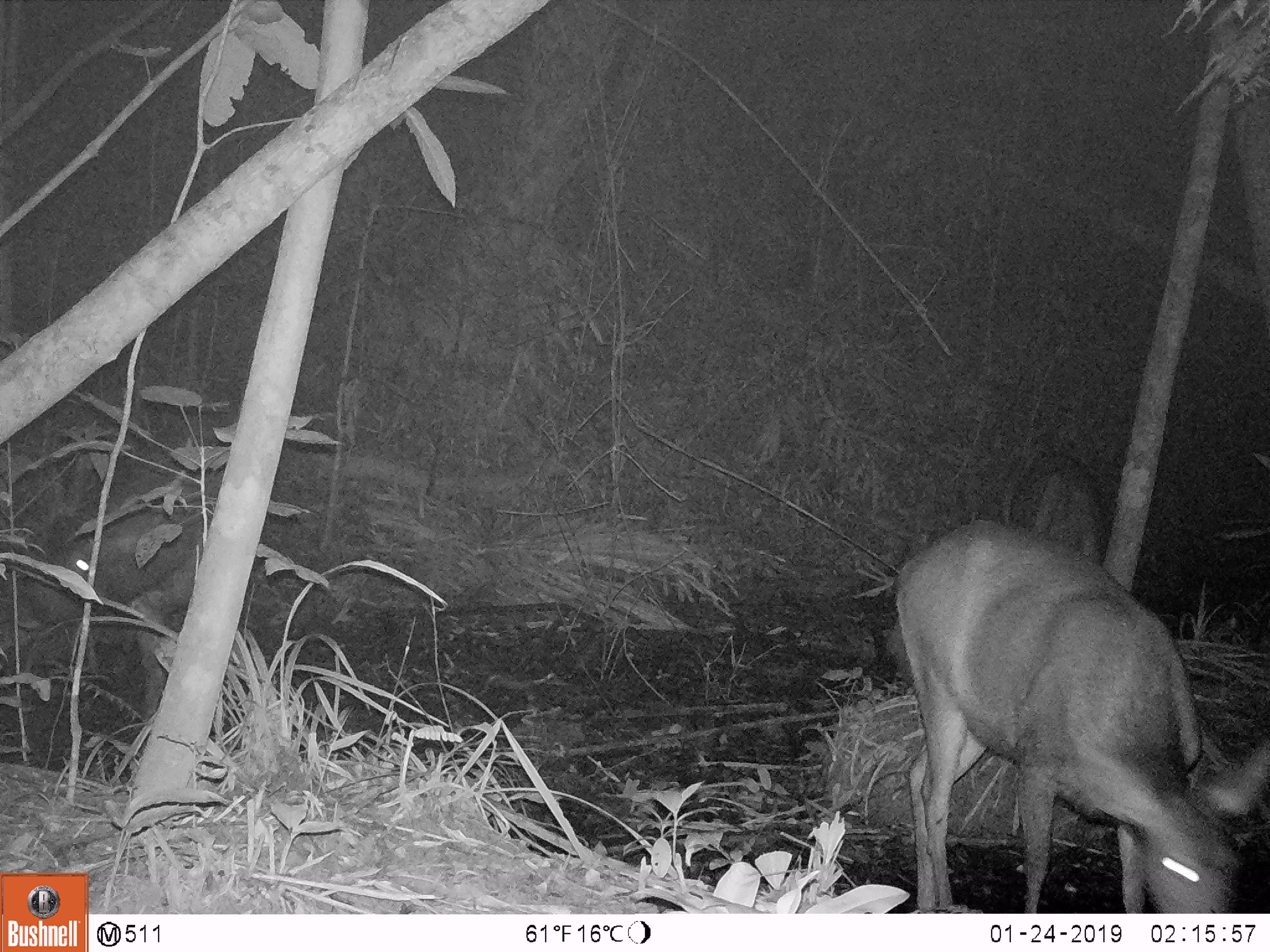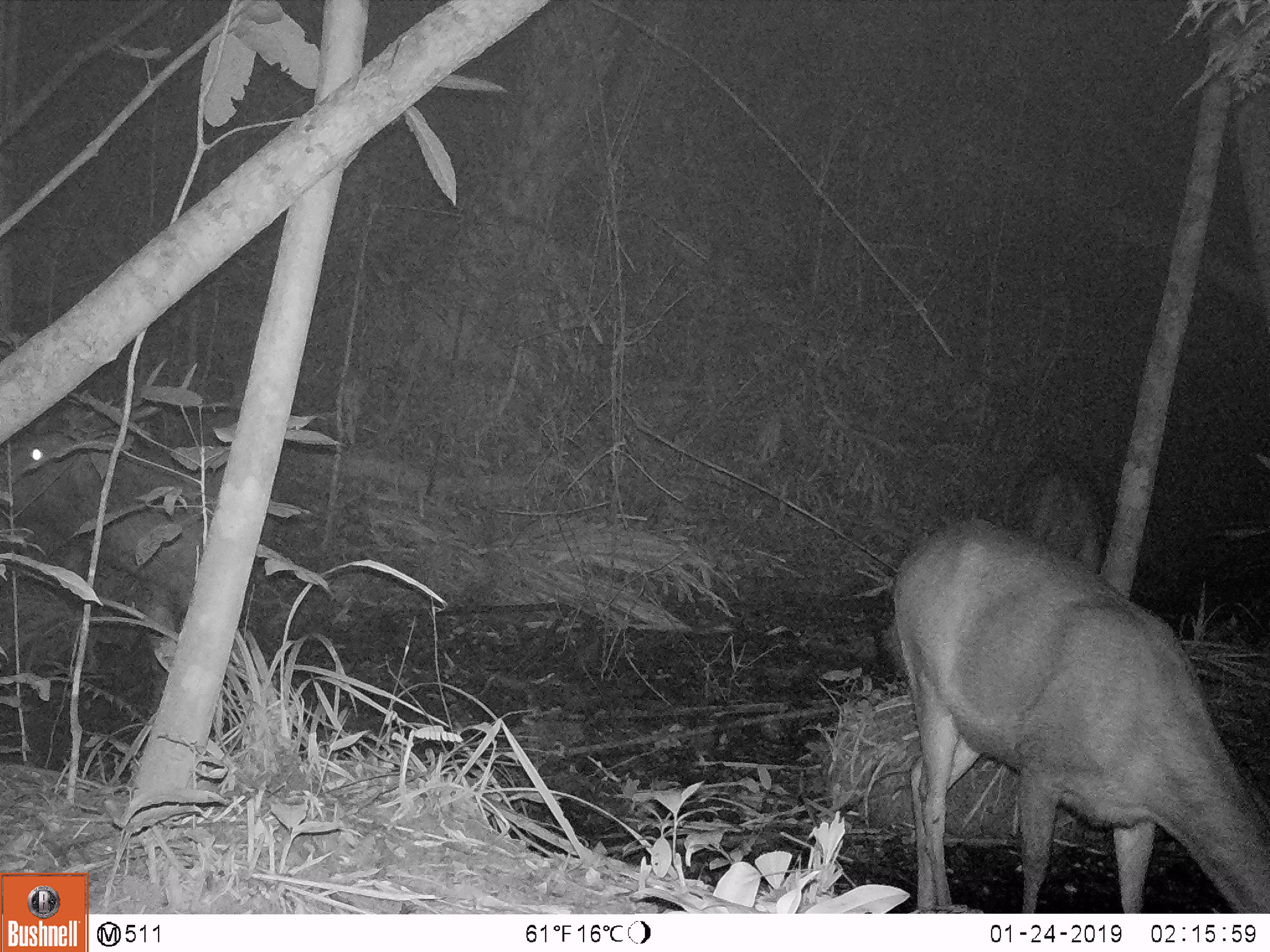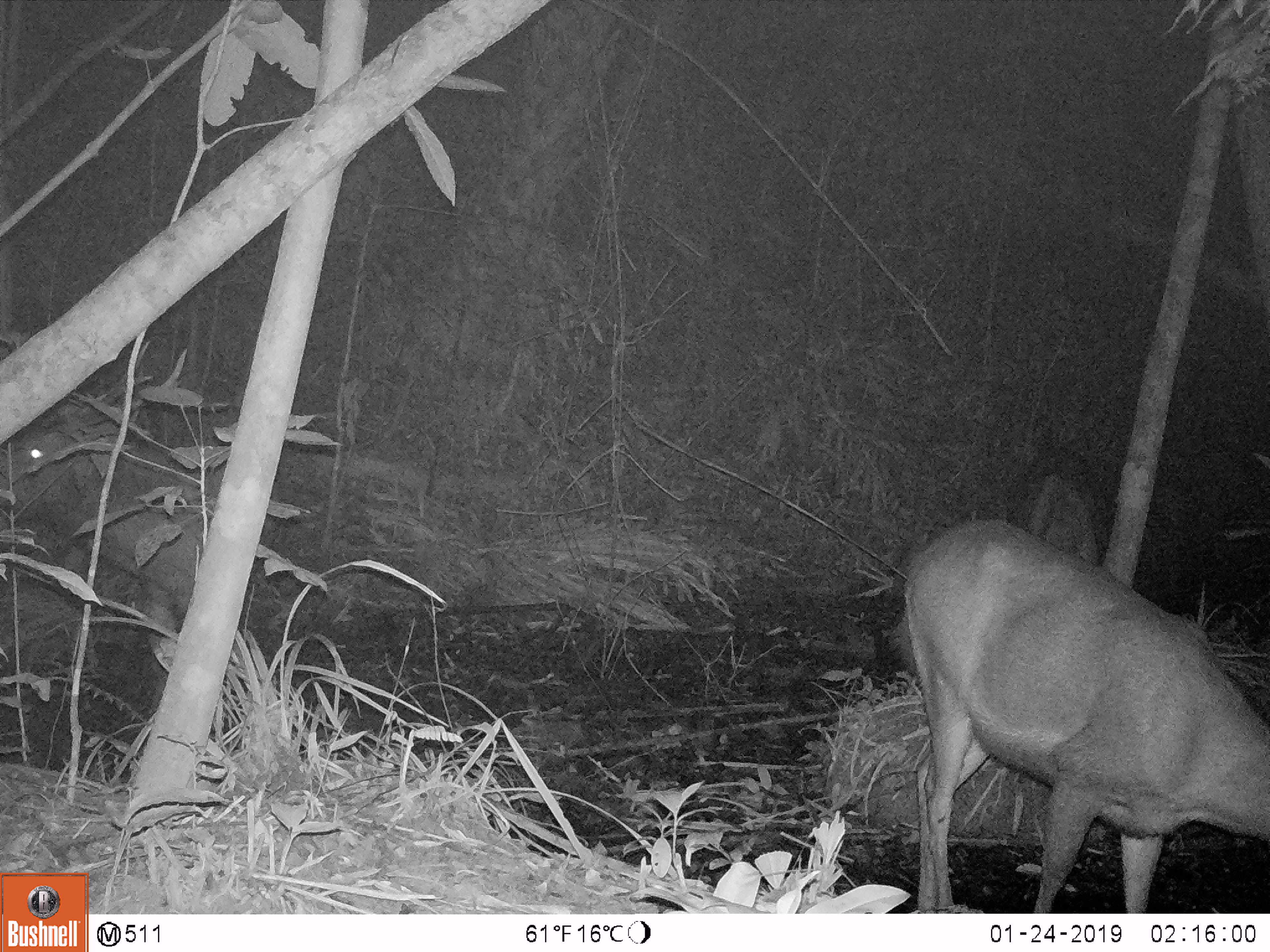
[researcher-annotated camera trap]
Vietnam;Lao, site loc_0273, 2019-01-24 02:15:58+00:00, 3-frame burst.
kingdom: Animalia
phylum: Chordata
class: Mammalia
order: Artiodactyla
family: Cervidae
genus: Rusa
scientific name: Rusa unicolor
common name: sambar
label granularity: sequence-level